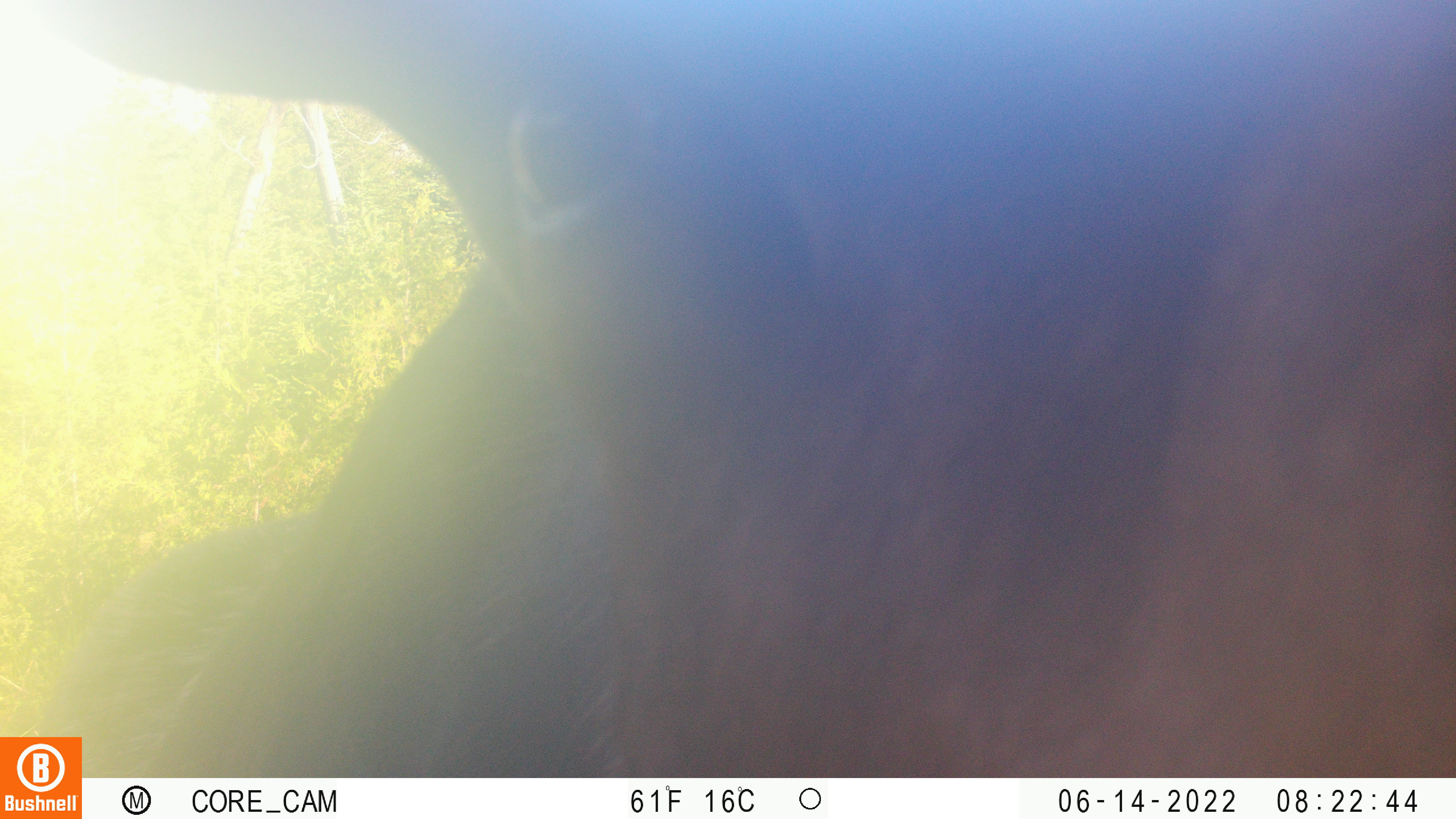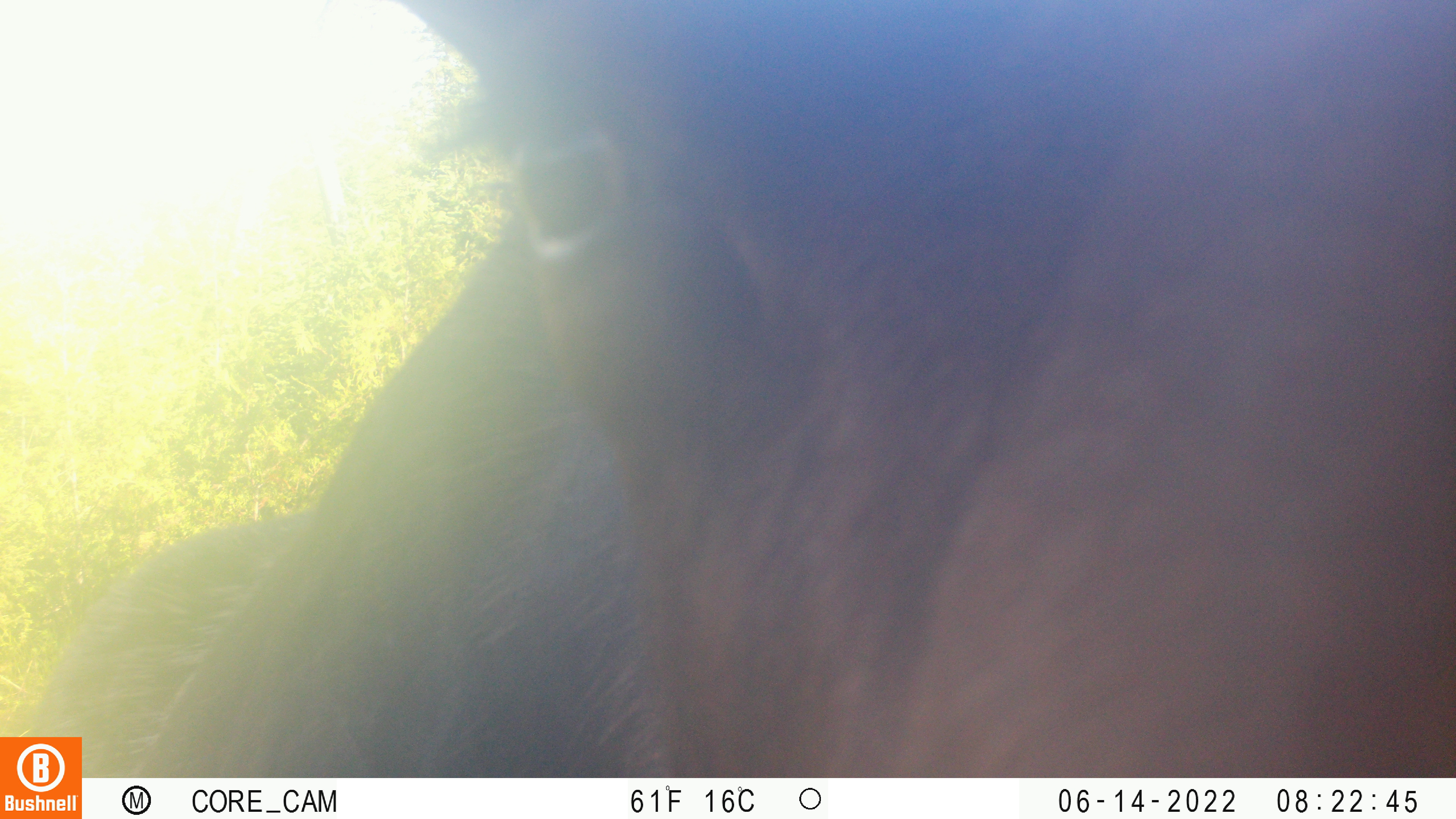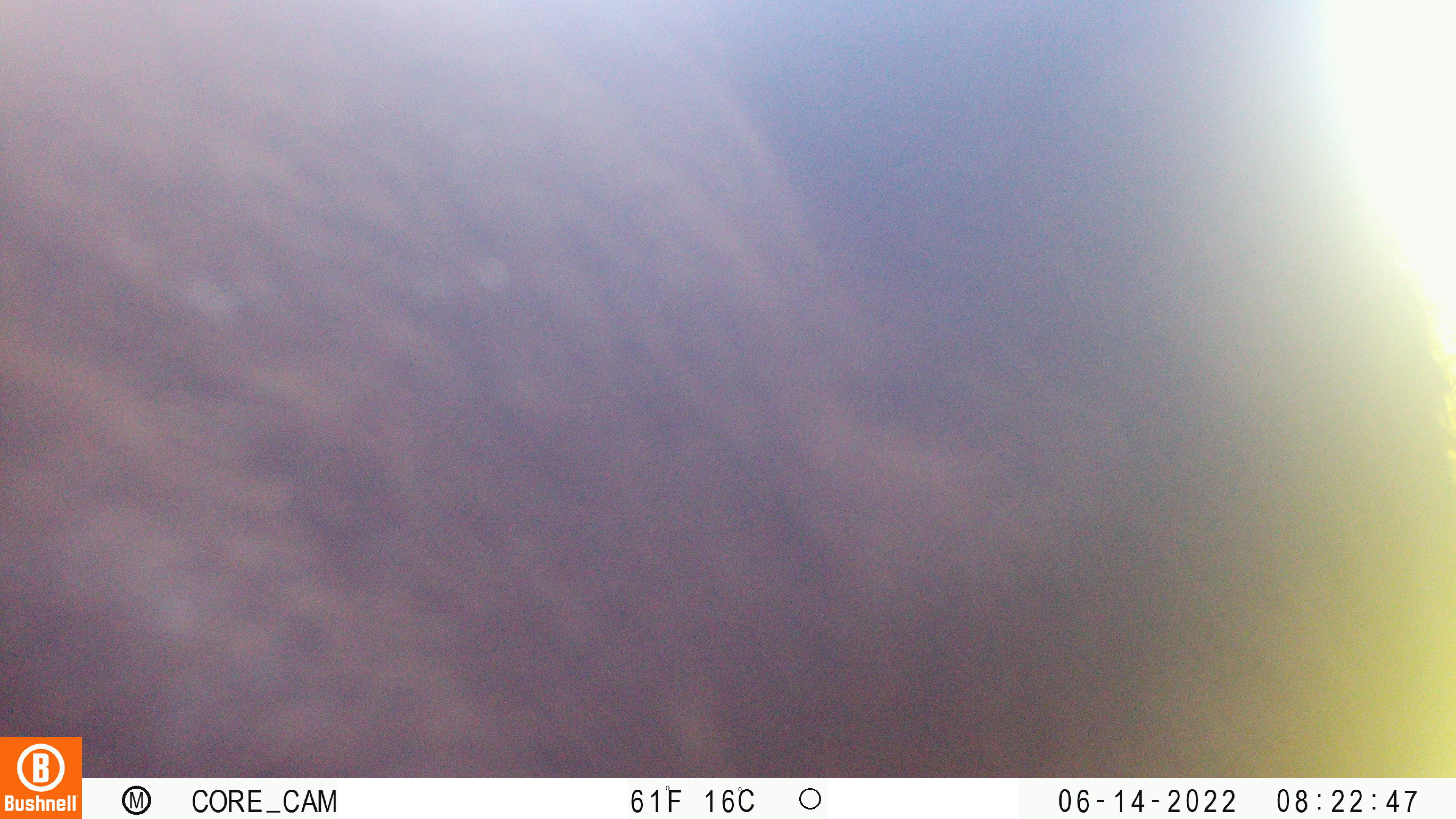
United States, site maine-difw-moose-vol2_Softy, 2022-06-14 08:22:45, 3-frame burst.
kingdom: Animalia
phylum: Chordata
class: Mammalia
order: Artiodactyla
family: Cervidae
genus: Alces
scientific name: Alces alces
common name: moose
Moose (Alces alces).